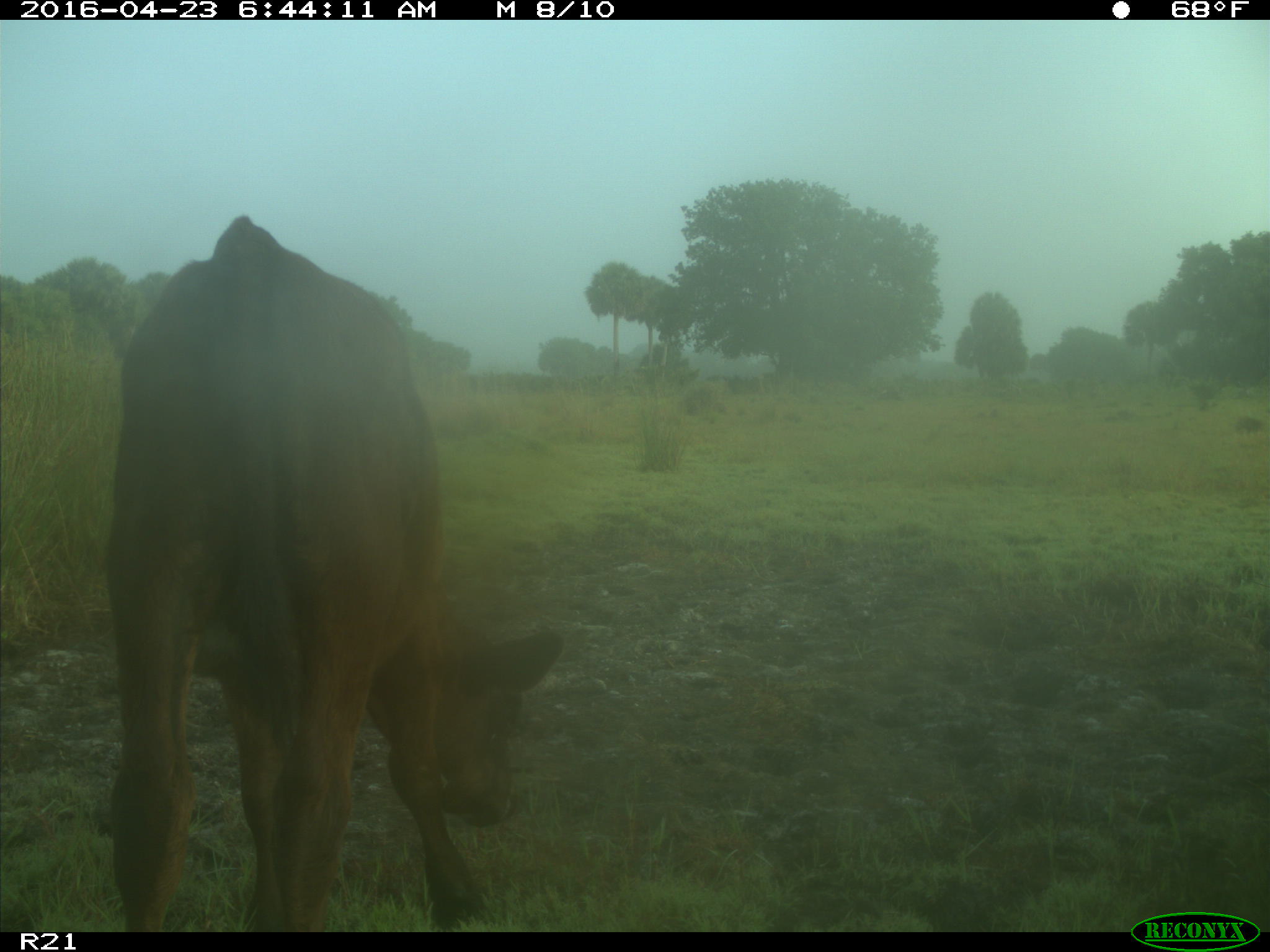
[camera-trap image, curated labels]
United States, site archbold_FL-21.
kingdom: Animalia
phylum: Chordata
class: Mammalia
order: Artiodactyla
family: Bovidae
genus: Bos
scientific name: Bos taurus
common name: domestic cow